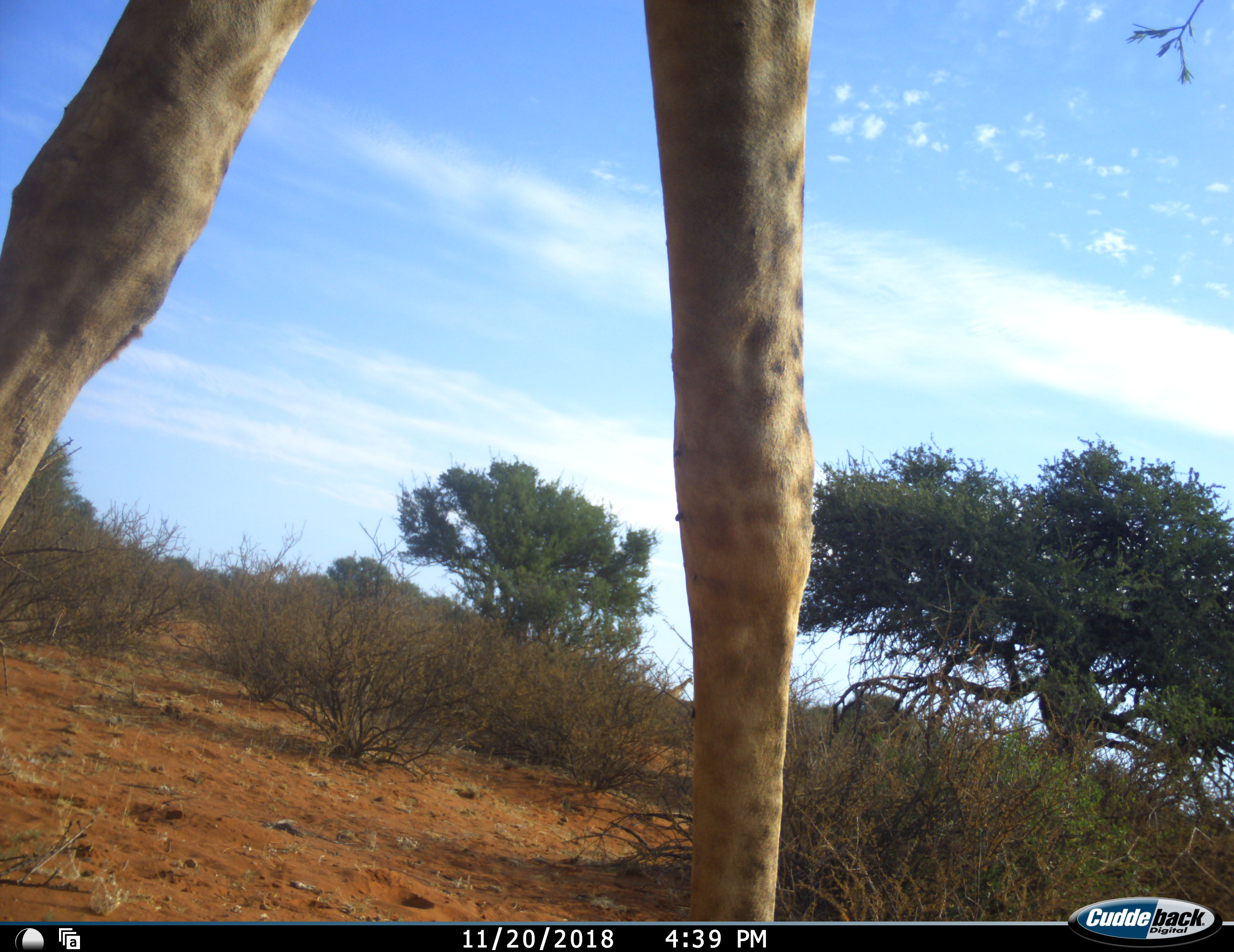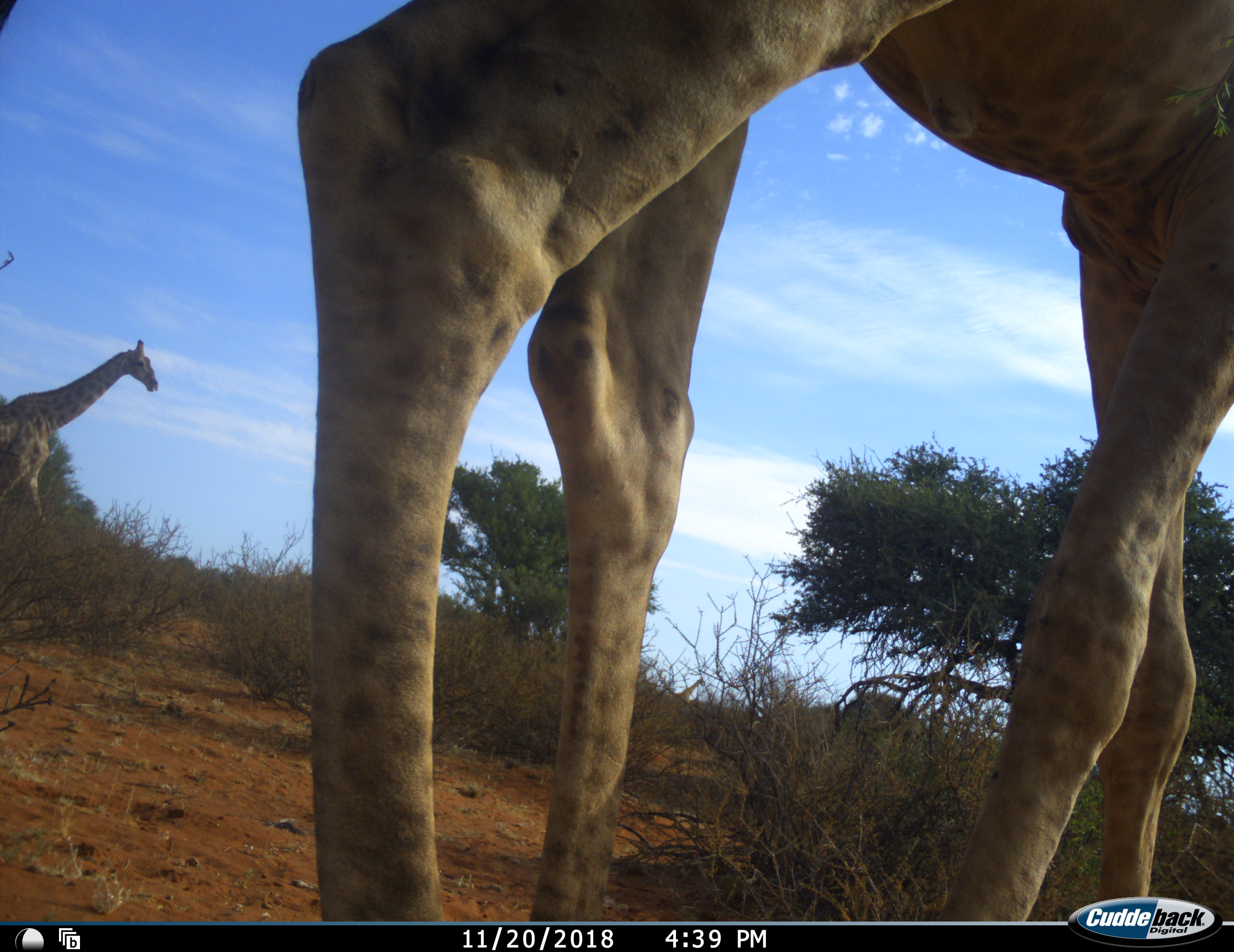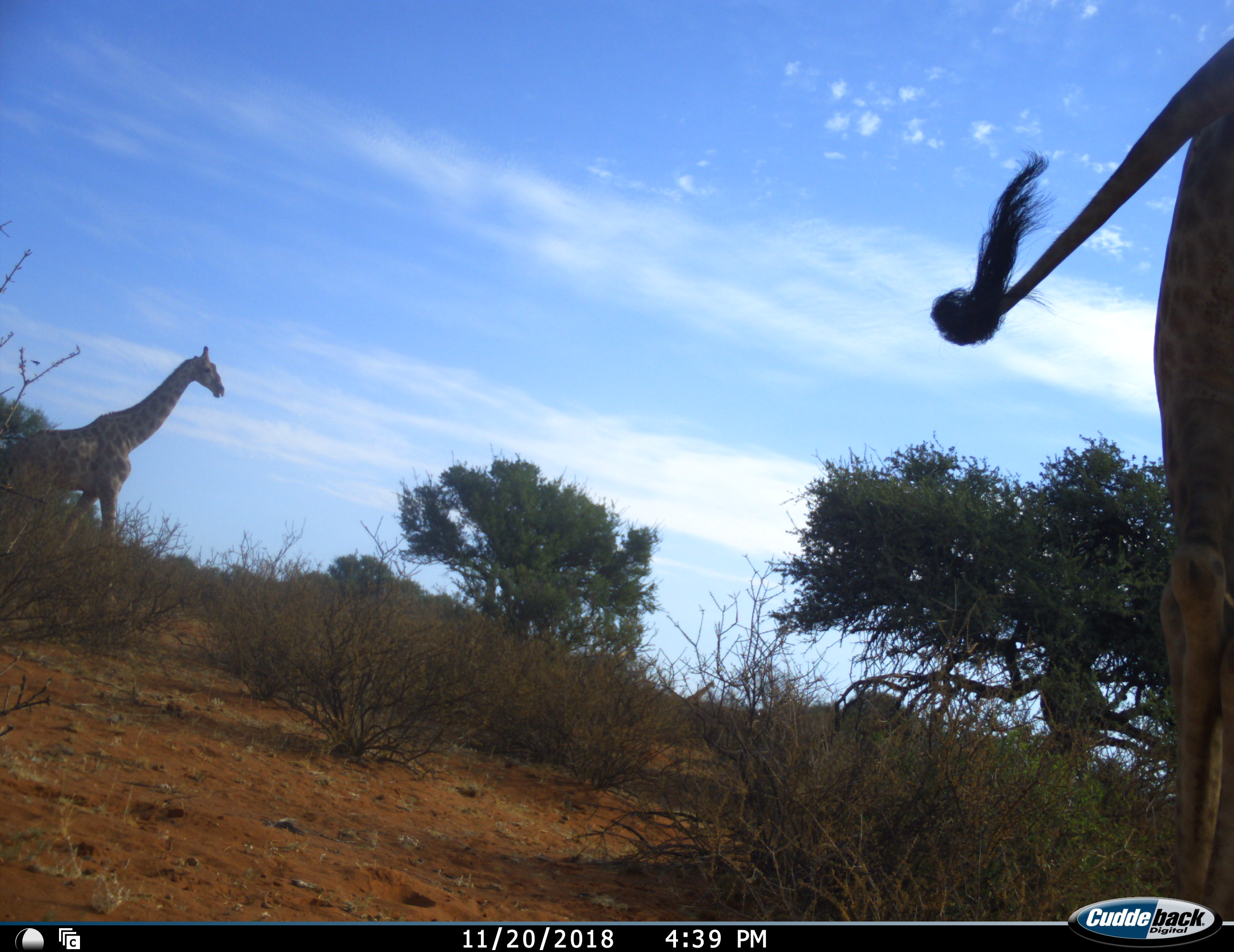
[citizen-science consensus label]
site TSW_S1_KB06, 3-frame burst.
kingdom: Animalia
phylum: Chordata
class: Mammalia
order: Artiodactyla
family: Giraffidae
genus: Giraffa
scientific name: Giraffa camelopardalis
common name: giraffe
Giraffe (Giraffa camelopardalis), count 2. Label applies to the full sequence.